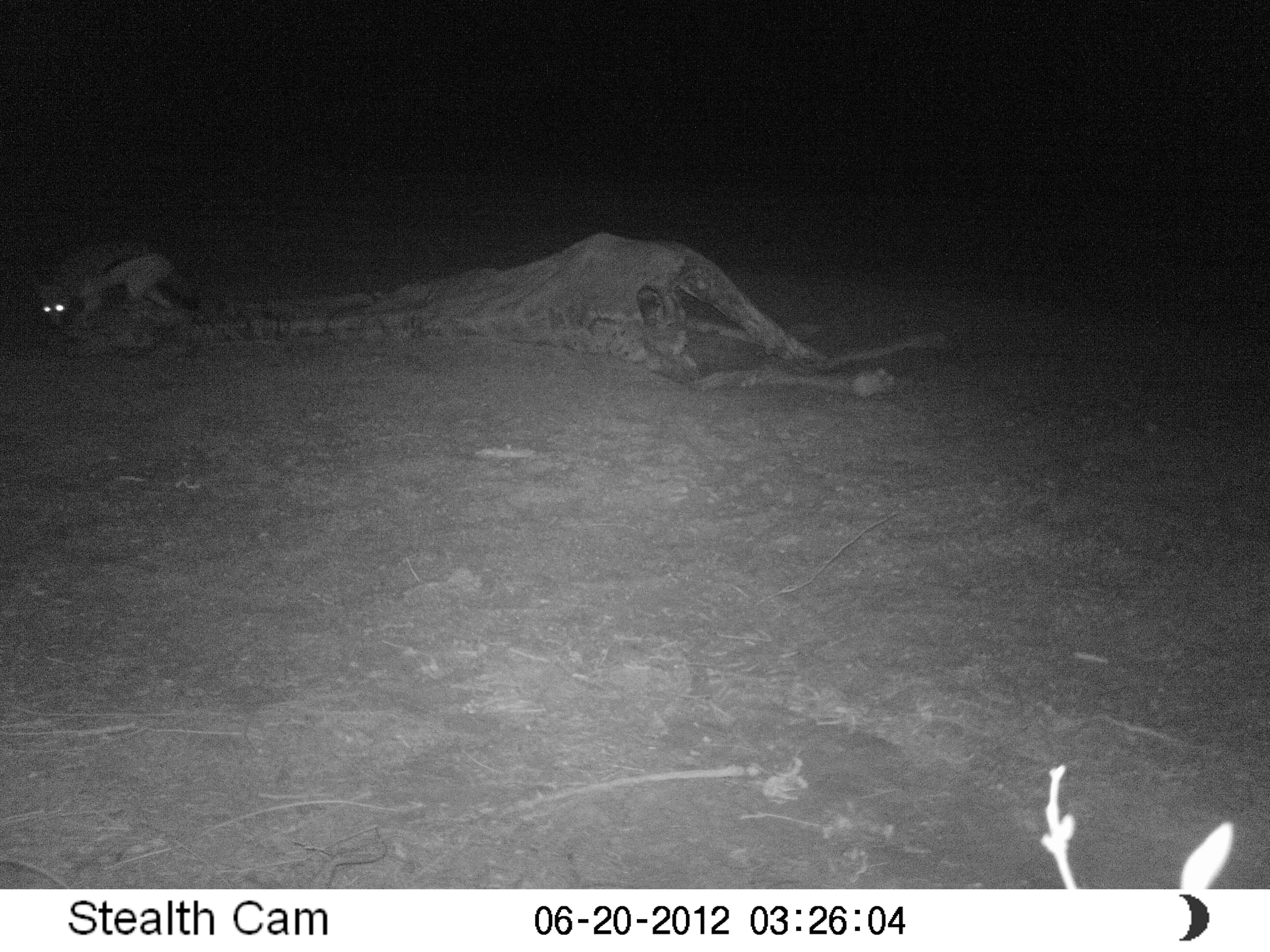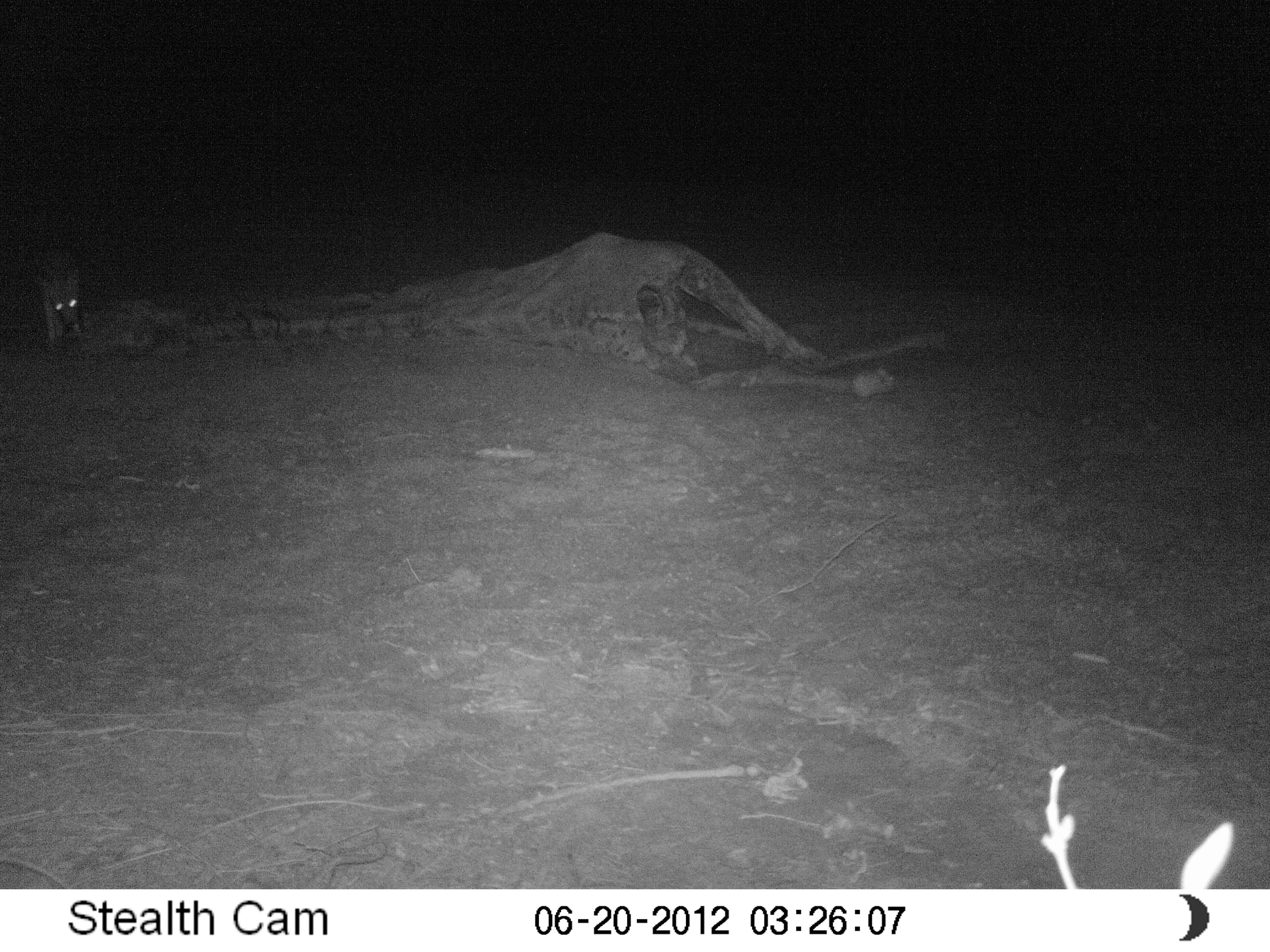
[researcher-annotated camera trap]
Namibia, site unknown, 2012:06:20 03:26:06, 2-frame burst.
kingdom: Animalia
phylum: Chordata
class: Mammalia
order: Carnivora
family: Canidae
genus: Lupulella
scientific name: Lupulella mesomelas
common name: black-backed jackal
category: canis mesomelas